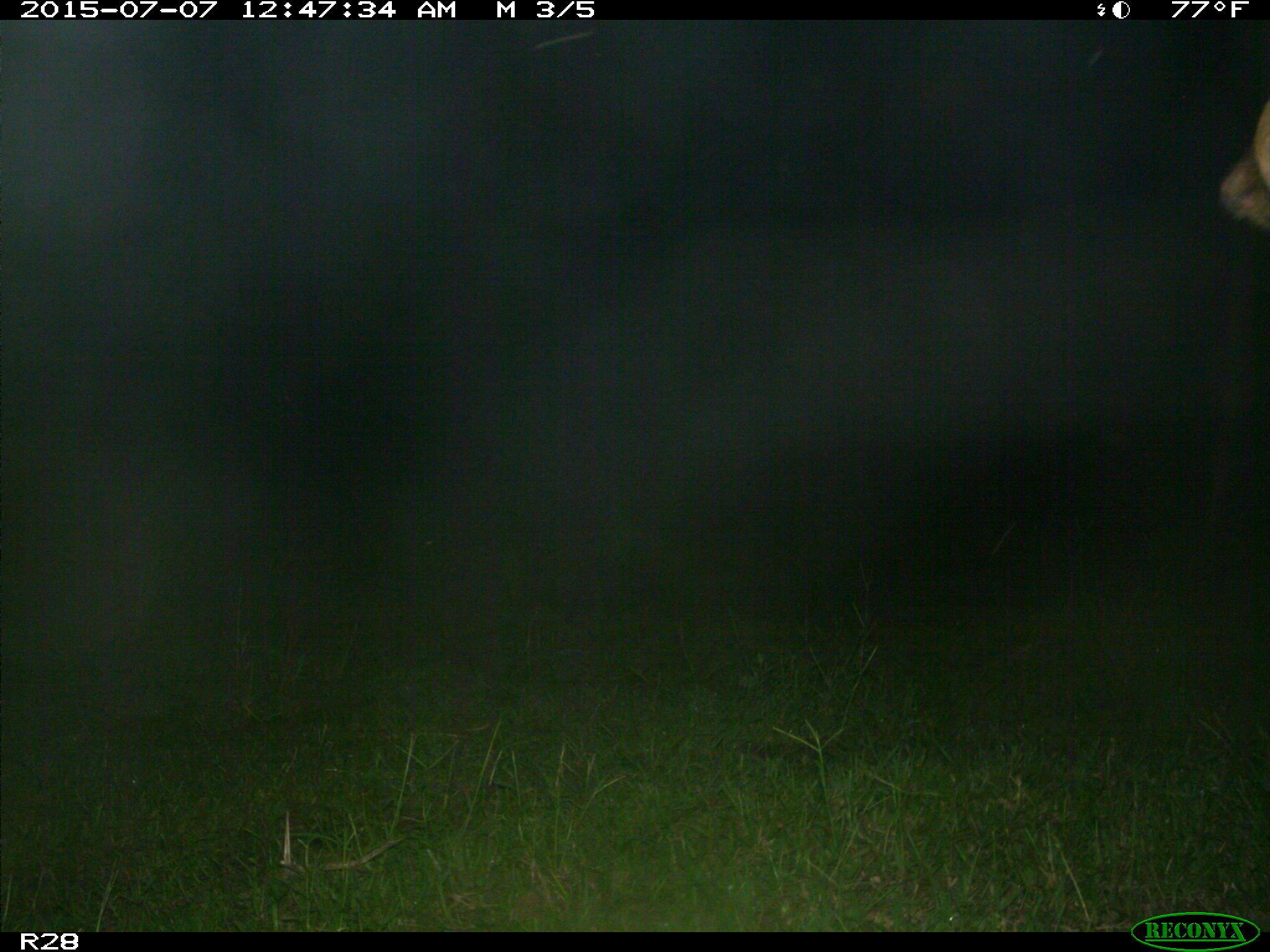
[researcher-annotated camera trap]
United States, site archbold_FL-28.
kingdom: Animalia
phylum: Chordata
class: Mammalia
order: Artiodactyla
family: Bovidae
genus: Bos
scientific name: Bos taurus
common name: domestic cow